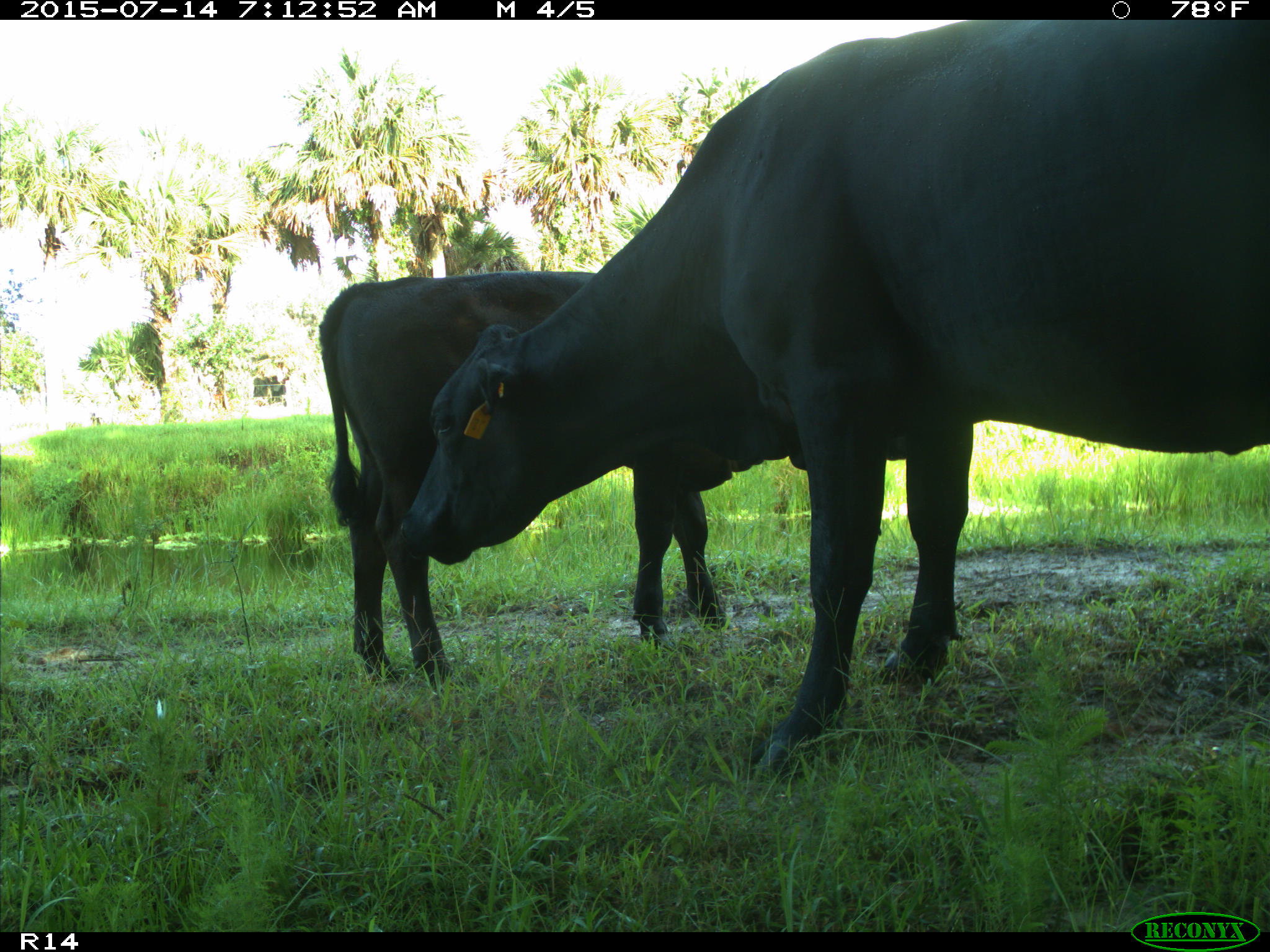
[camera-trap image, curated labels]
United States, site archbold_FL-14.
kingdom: Animalia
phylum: Chordata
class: Mammalia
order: Artiodactyla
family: Bovidae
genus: Bos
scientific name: Bos taurus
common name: domestic cow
Bos taurus (domestic cow).